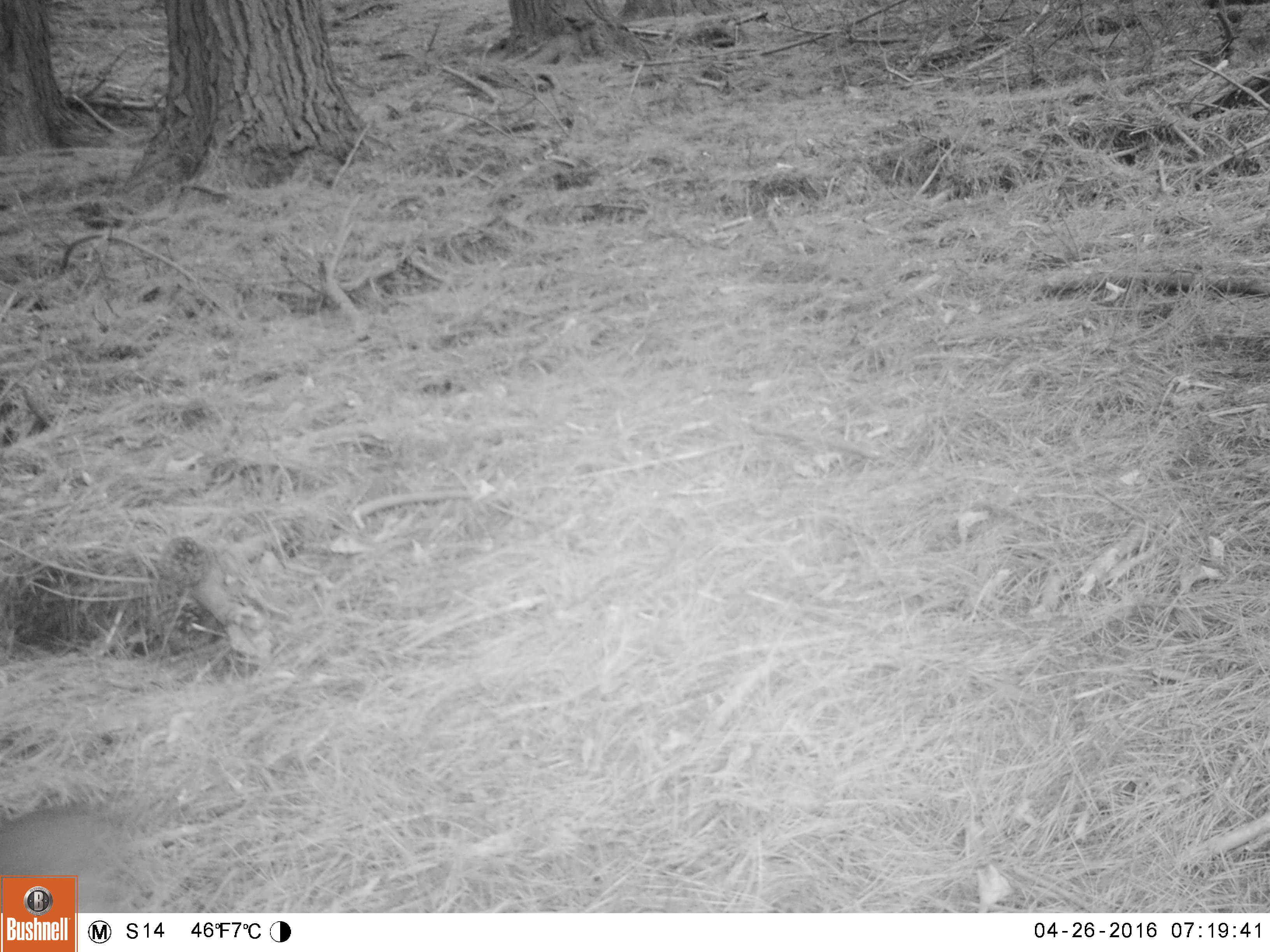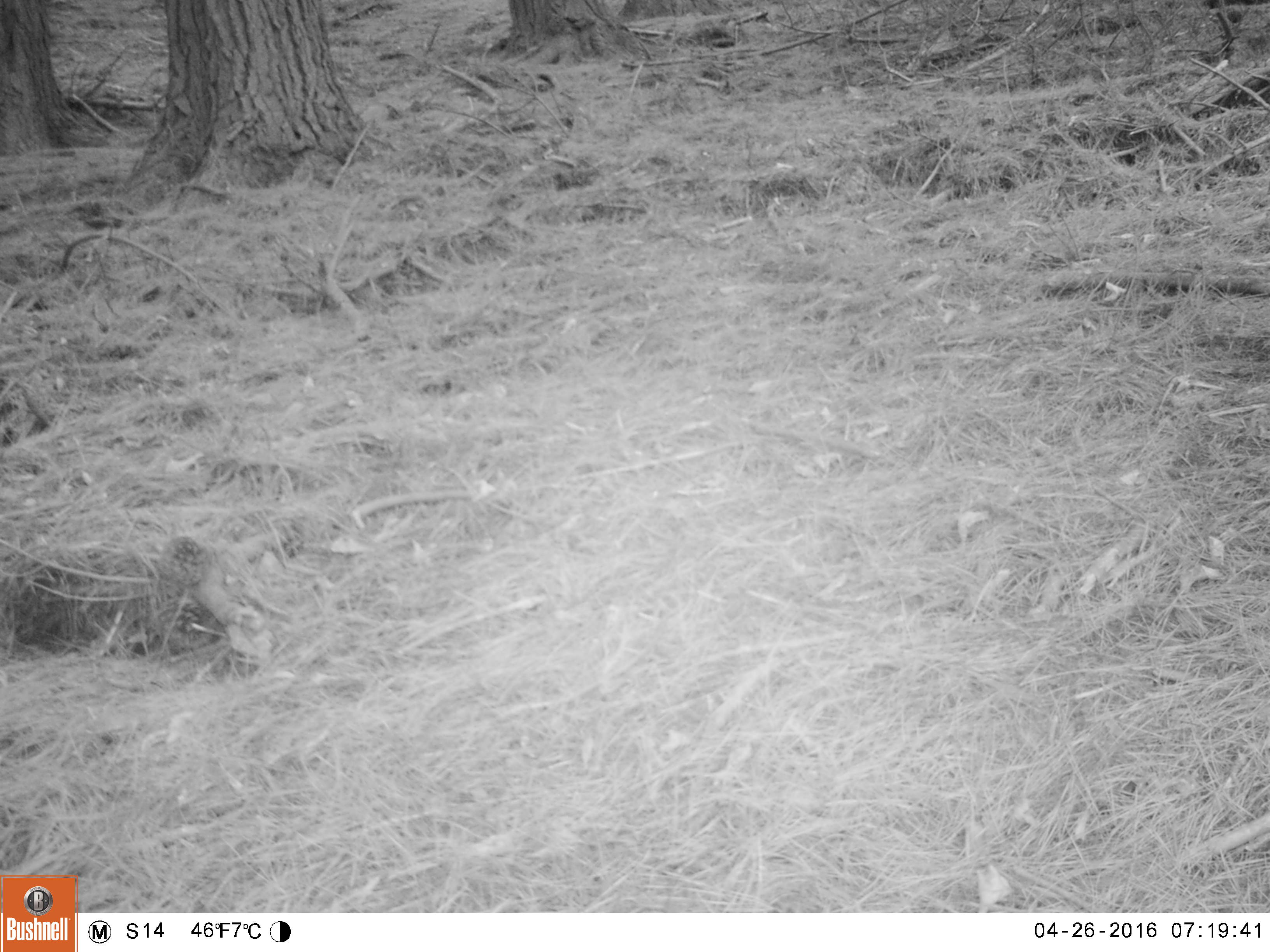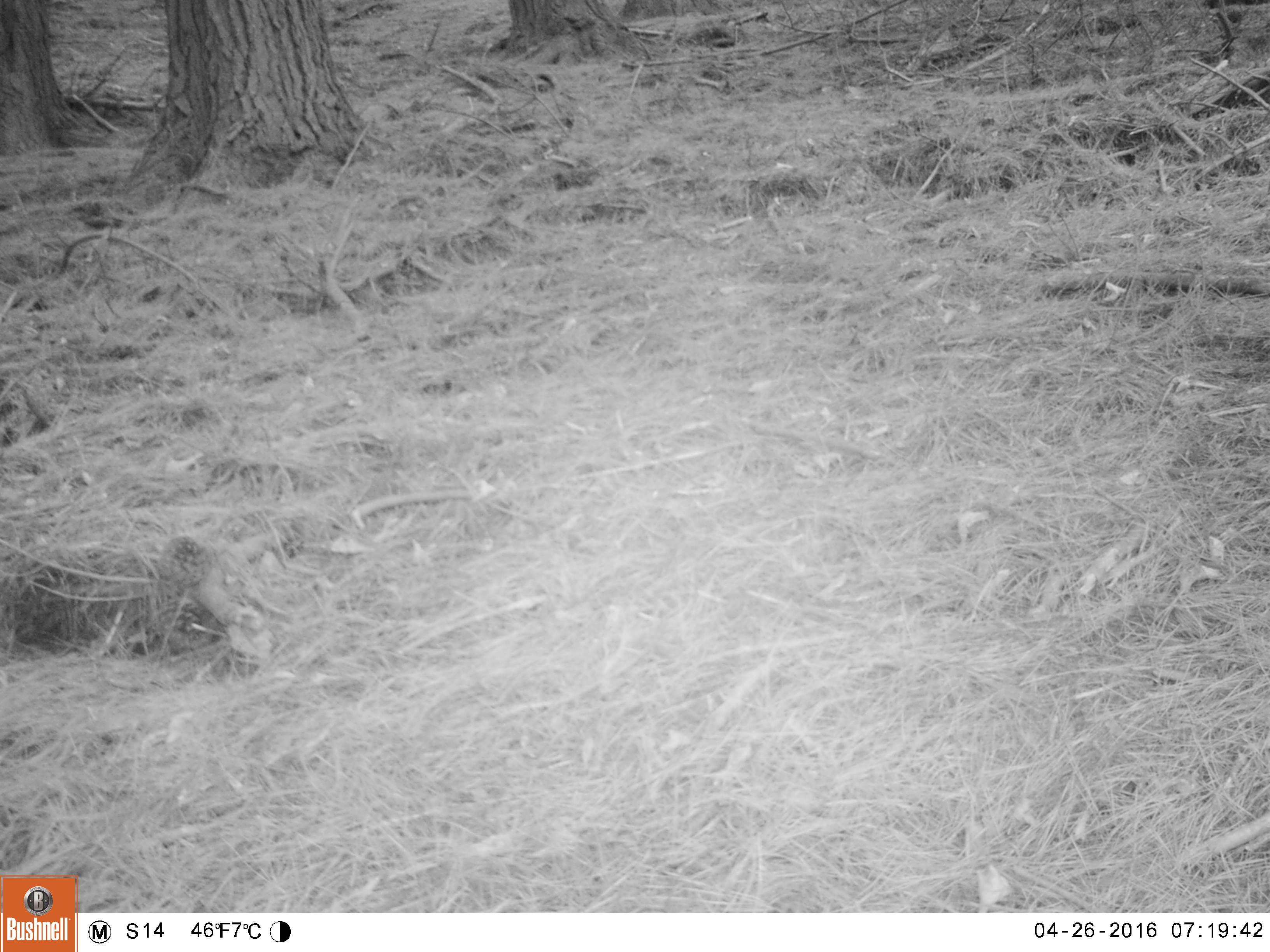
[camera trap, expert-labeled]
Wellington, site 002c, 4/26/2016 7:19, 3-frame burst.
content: unidentified animal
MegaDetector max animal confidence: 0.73